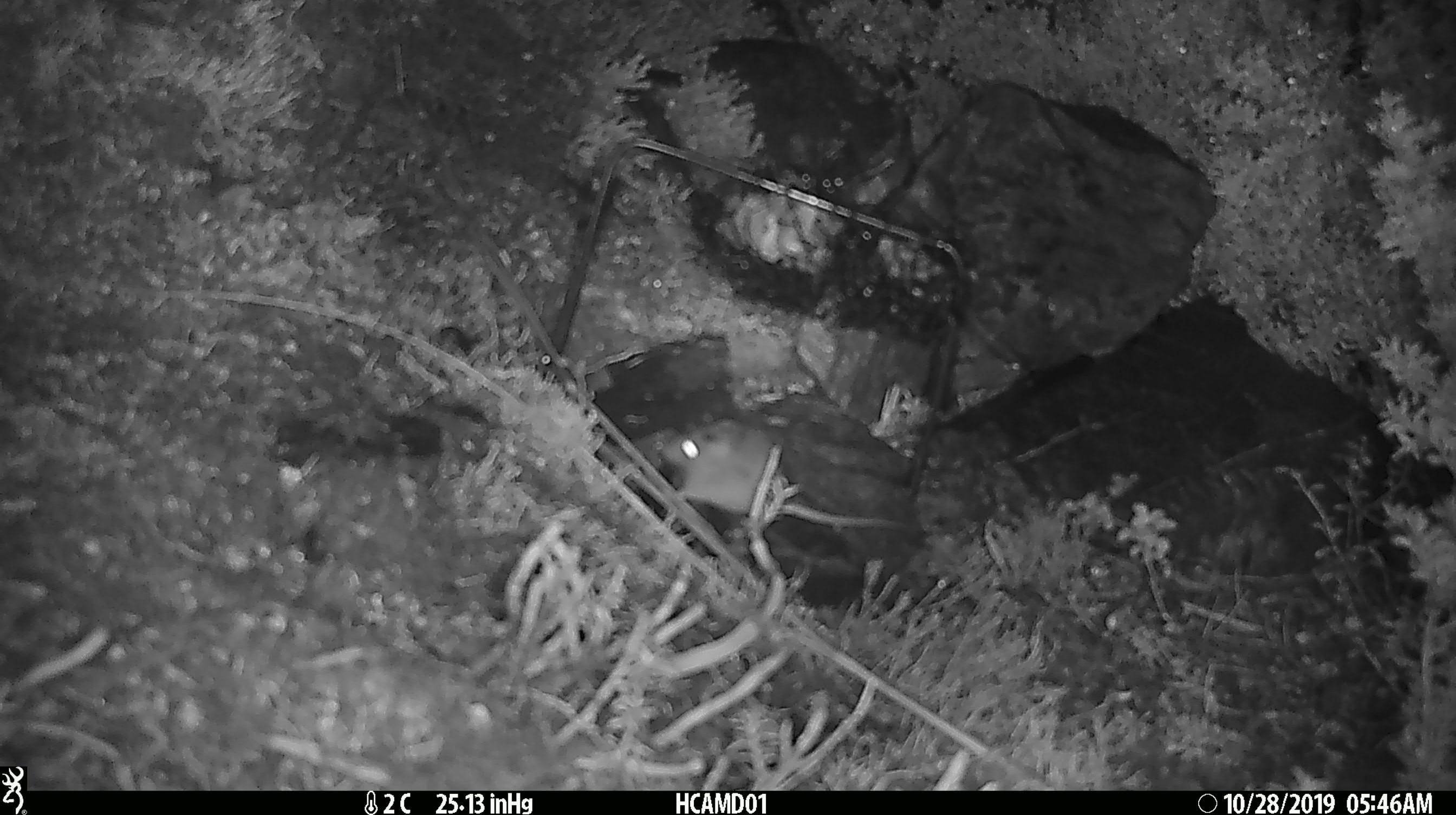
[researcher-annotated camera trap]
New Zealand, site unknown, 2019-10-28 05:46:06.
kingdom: Animalia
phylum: Chordata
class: Mammalia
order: Rodentia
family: Muridae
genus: Mus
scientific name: Mus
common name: mouse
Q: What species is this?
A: Mouse (Mus).